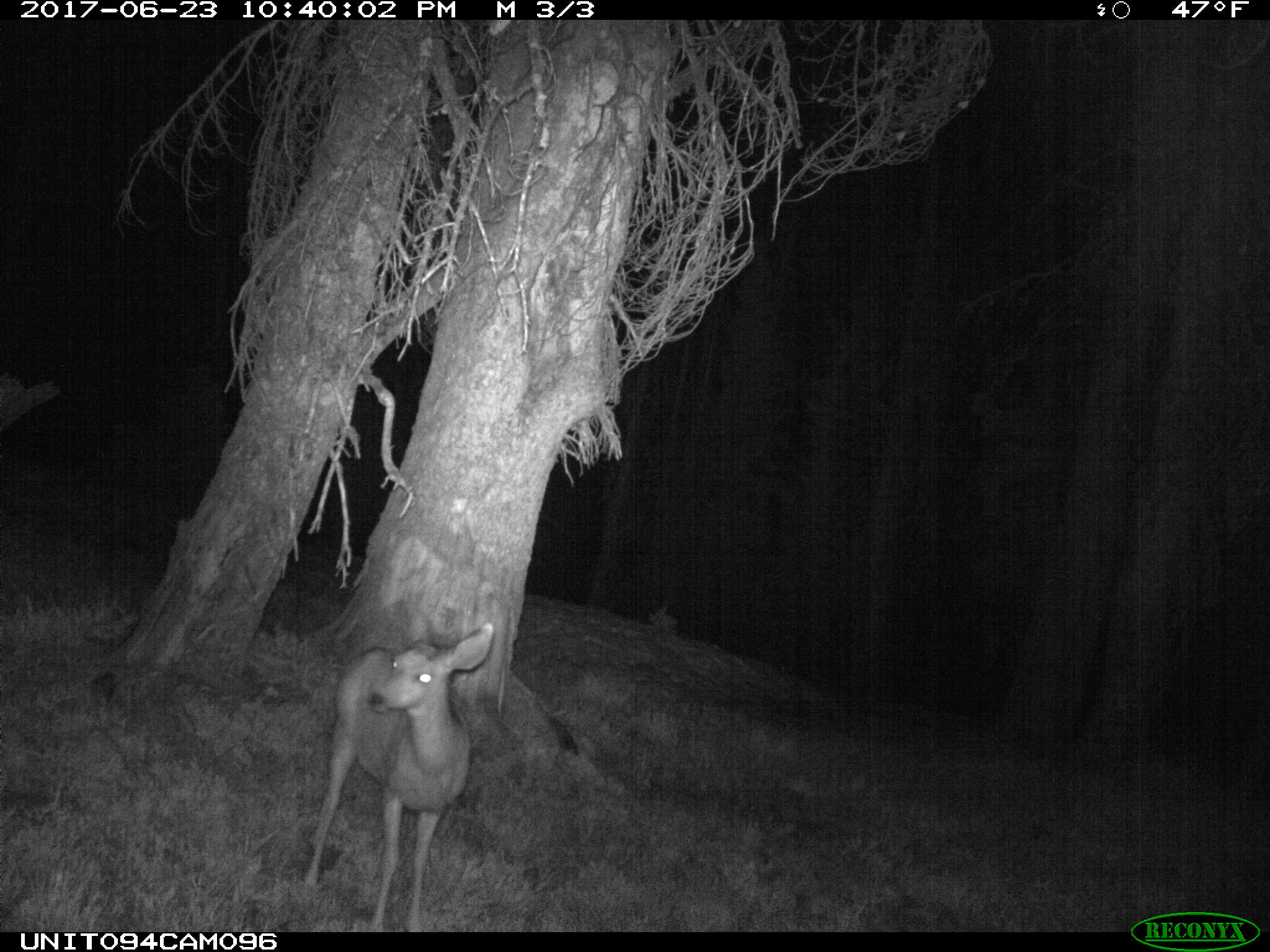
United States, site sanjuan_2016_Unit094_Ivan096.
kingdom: Animalia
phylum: Chordata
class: Mammalia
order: Artiodactyla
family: Cervidae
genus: Odocoileus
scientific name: Odocoileus hemionus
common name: mule deer